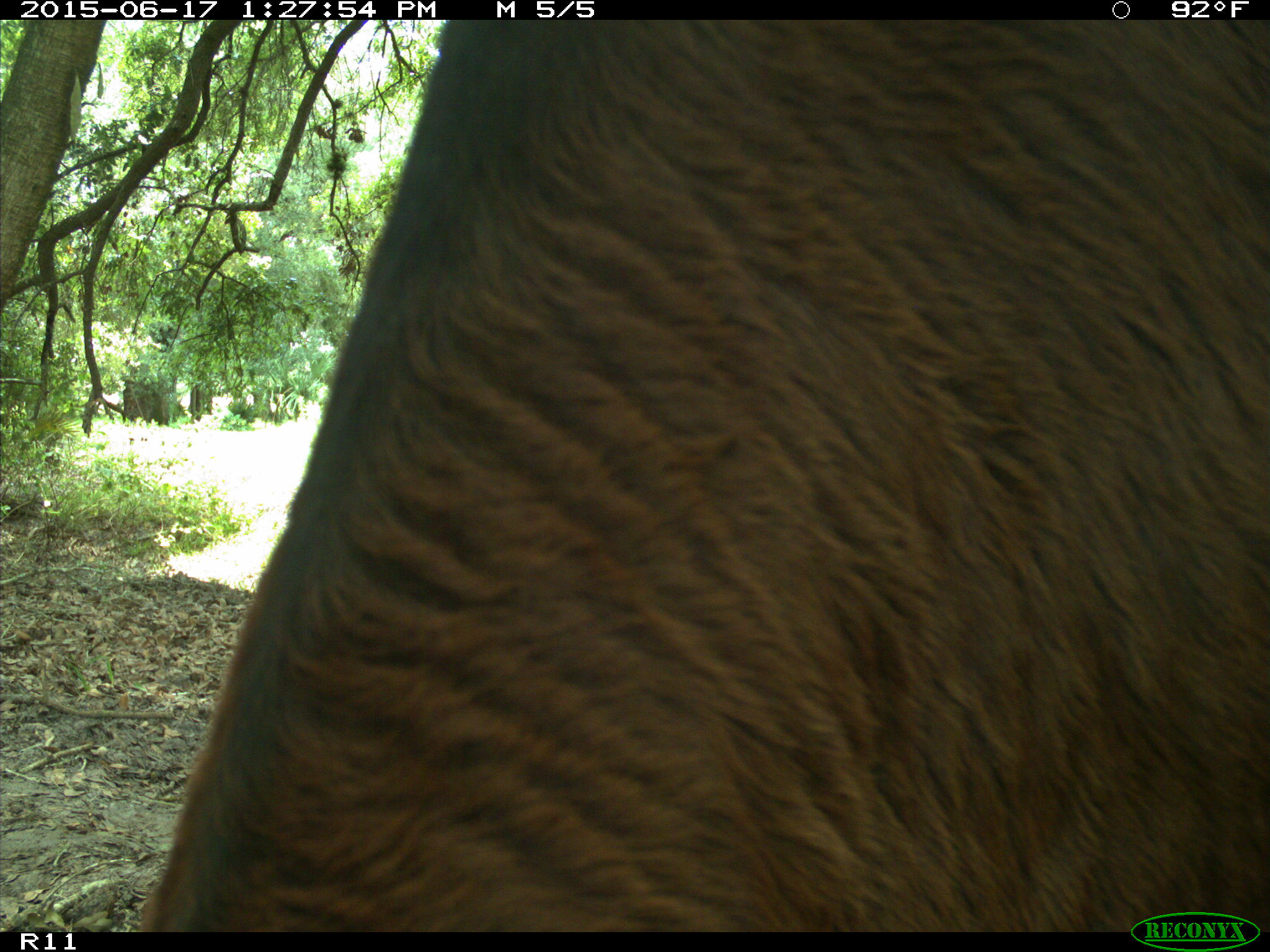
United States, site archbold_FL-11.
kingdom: Animalia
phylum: Chordata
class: Mammalia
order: Artiodactyla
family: Bovidae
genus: Bos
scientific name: Bos taurus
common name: domestic cow